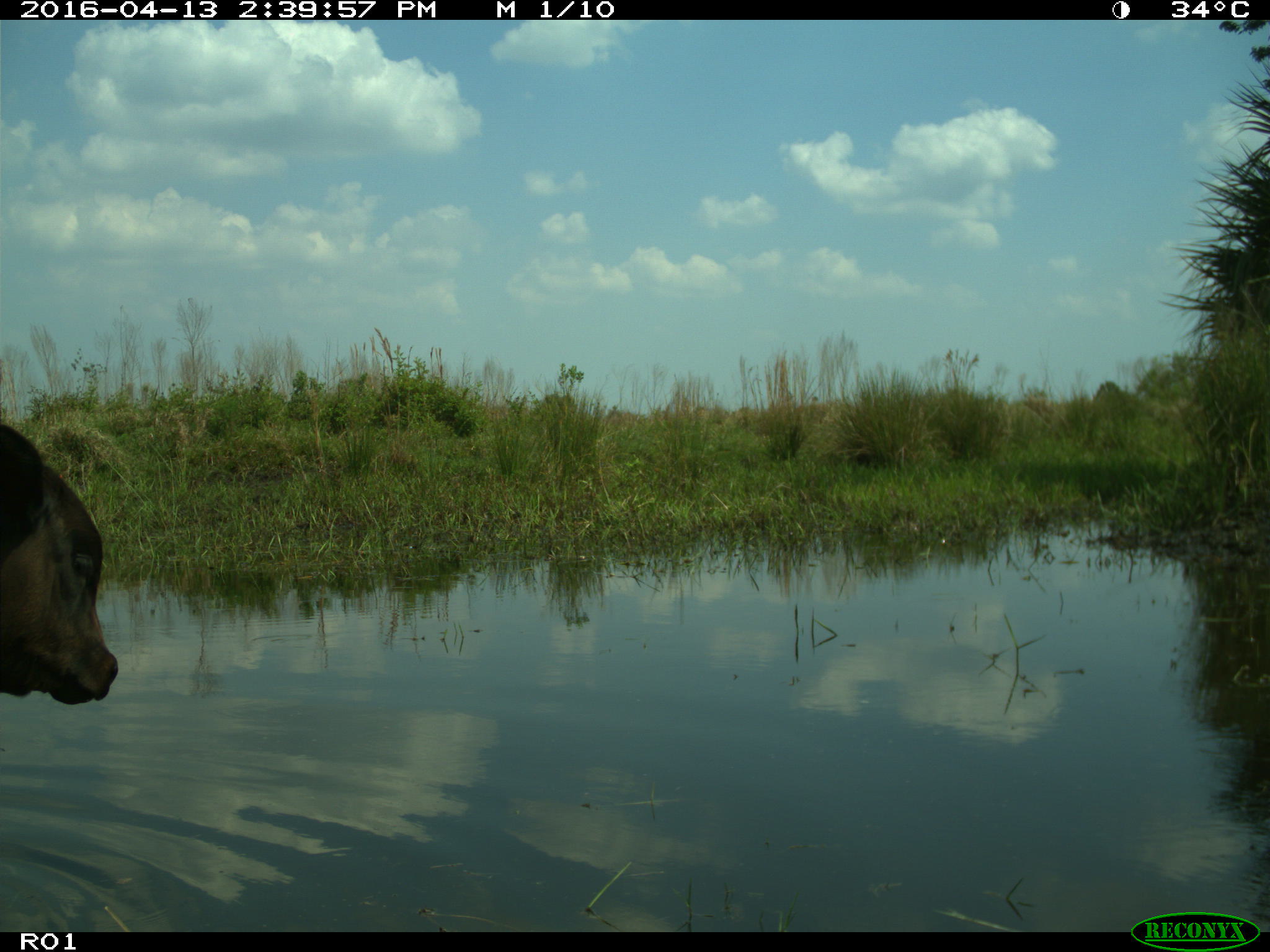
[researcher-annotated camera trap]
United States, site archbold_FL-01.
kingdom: Animalia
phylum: Chordata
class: Mammalia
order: Artiodactyla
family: Bovidae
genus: Bos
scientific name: Bos taurus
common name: domestic cow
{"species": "Bos taurus (domestic cow)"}